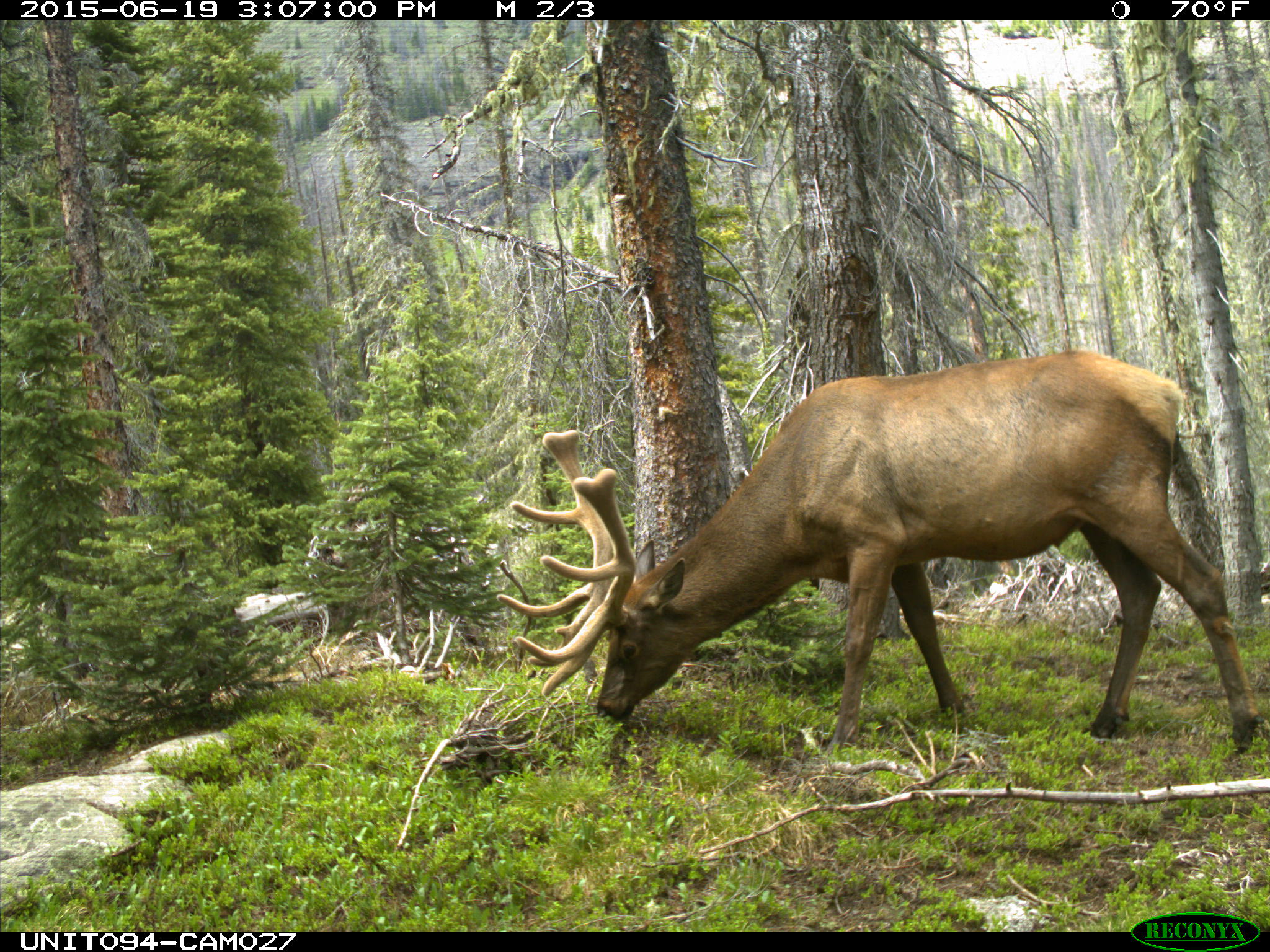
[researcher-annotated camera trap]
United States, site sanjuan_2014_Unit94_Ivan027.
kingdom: Animalia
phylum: Chordata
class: Mammalia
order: Artiodactyla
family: Cervidae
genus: Cervus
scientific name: Cervus elaphus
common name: red deer